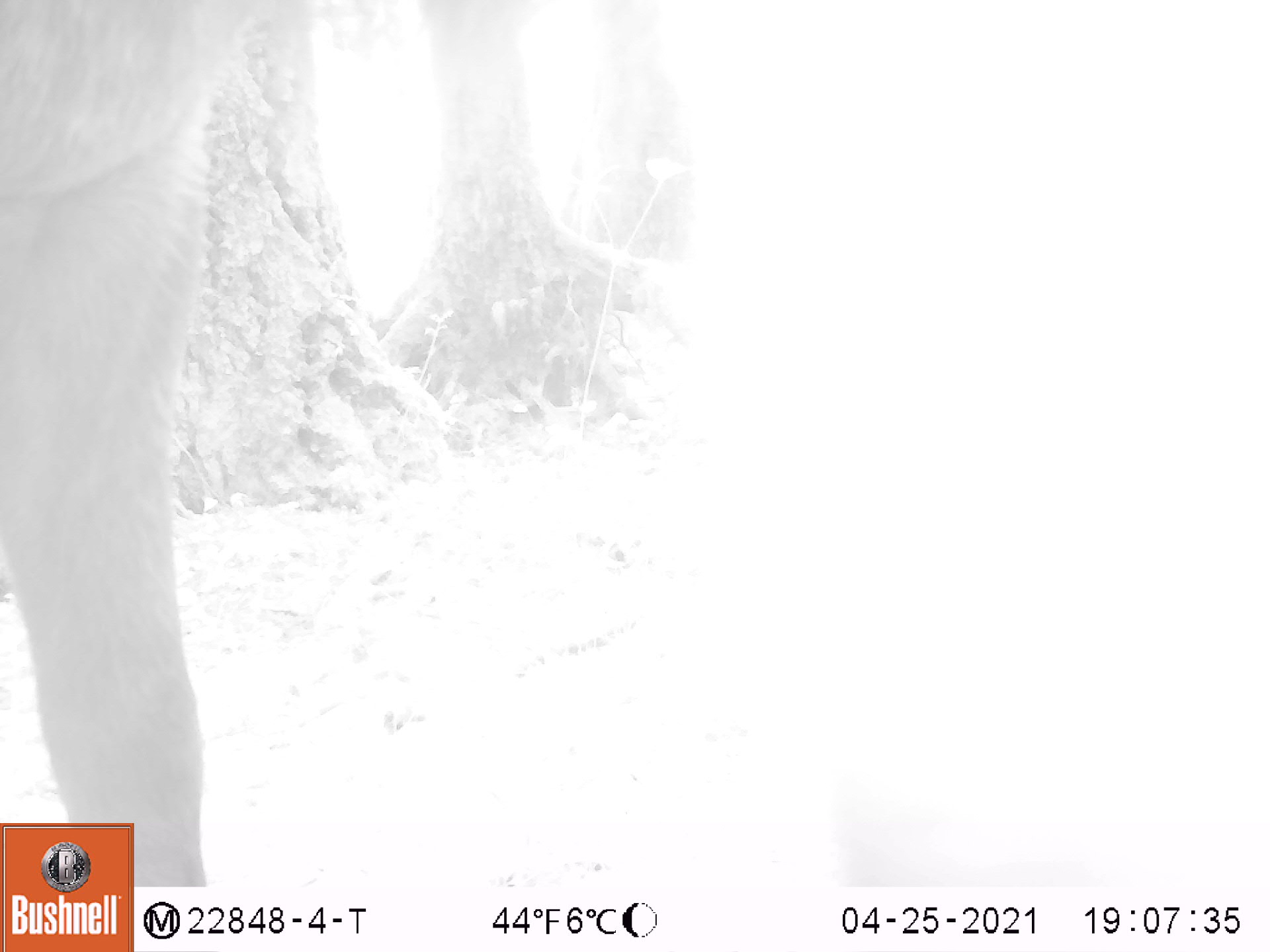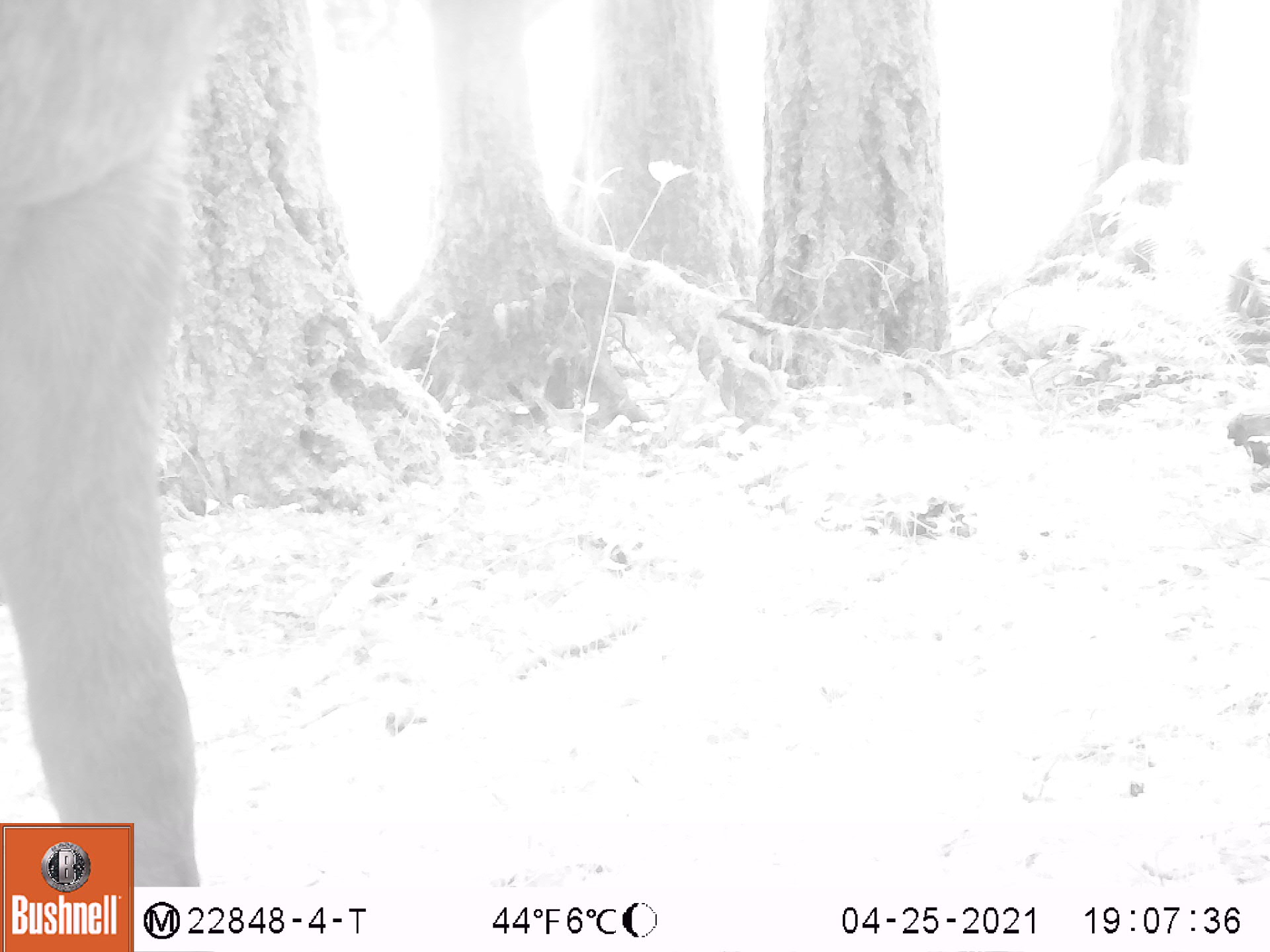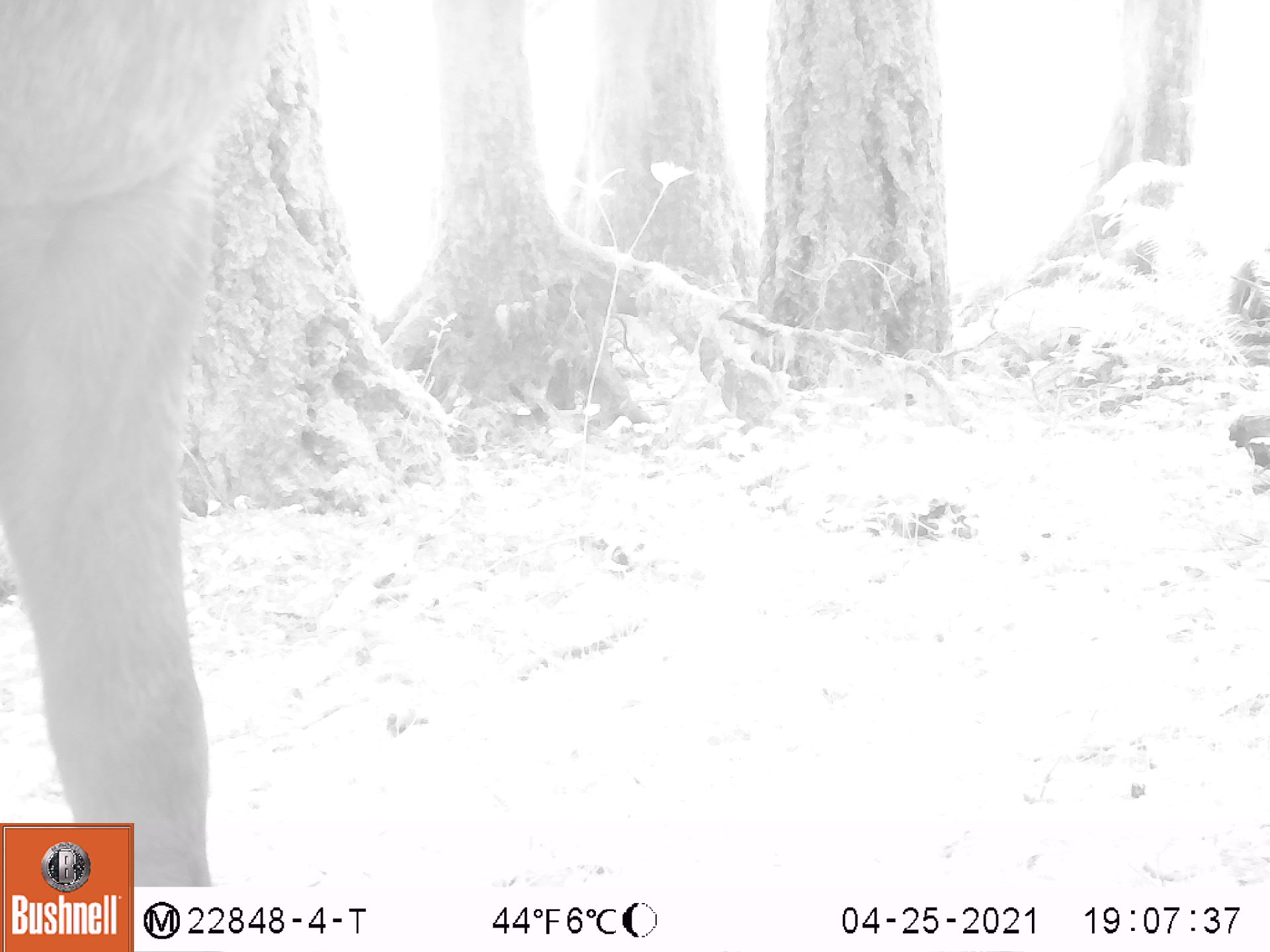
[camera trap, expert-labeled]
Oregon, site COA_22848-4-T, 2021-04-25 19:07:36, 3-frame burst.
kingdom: Animalia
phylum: Chordata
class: Mammalia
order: Artiodactyla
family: Cervidae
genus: Cervus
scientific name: Cervus canadensis roosevelti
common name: roosevelt elk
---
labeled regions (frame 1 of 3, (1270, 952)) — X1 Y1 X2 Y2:
roosevelt elk: 3 1 272 816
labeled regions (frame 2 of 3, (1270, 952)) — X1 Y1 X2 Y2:
roosevelt elk: 0 4 438 820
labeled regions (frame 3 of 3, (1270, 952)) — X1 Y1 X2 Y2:
roosevelt elk: 2 3 282 816